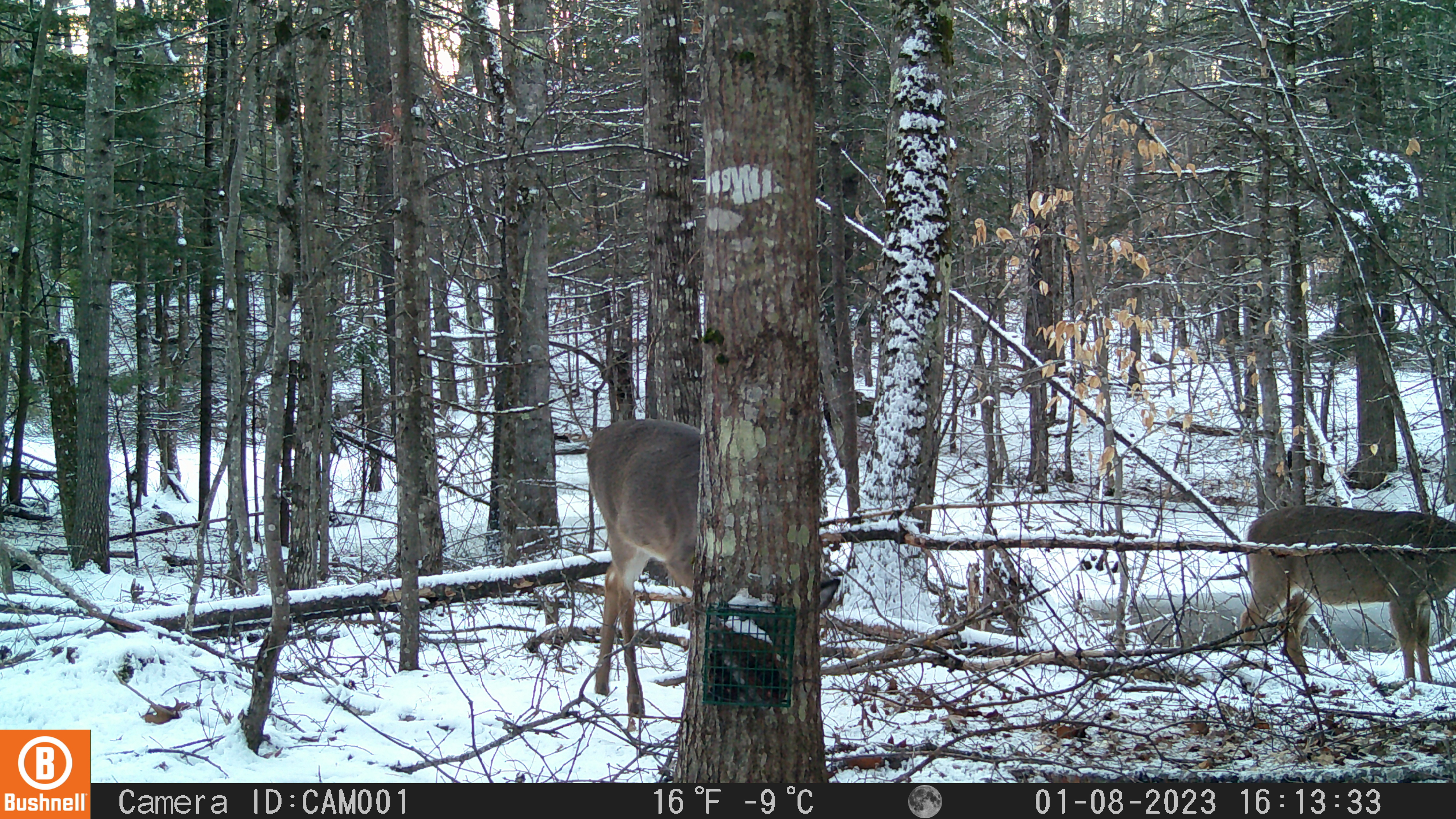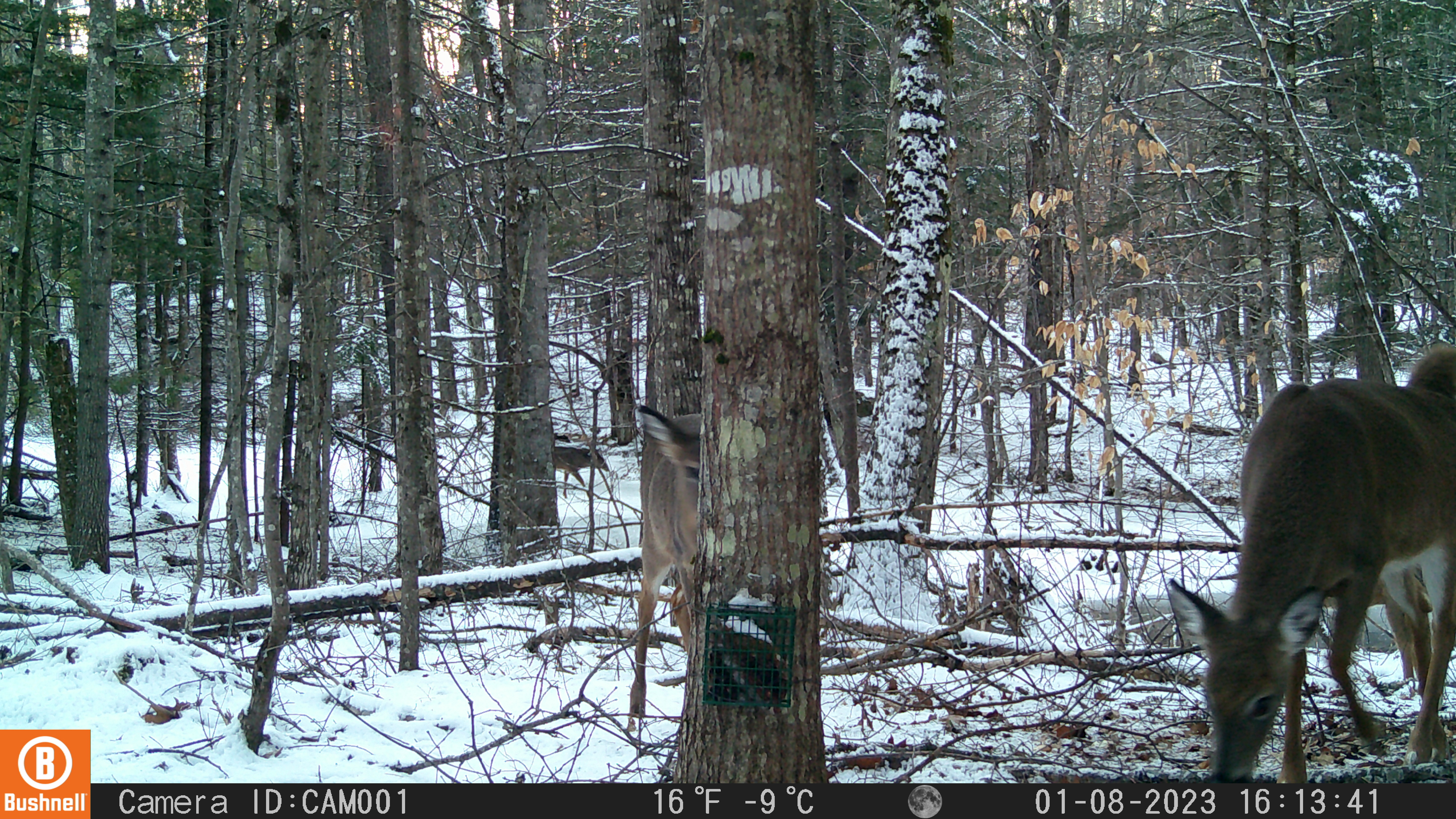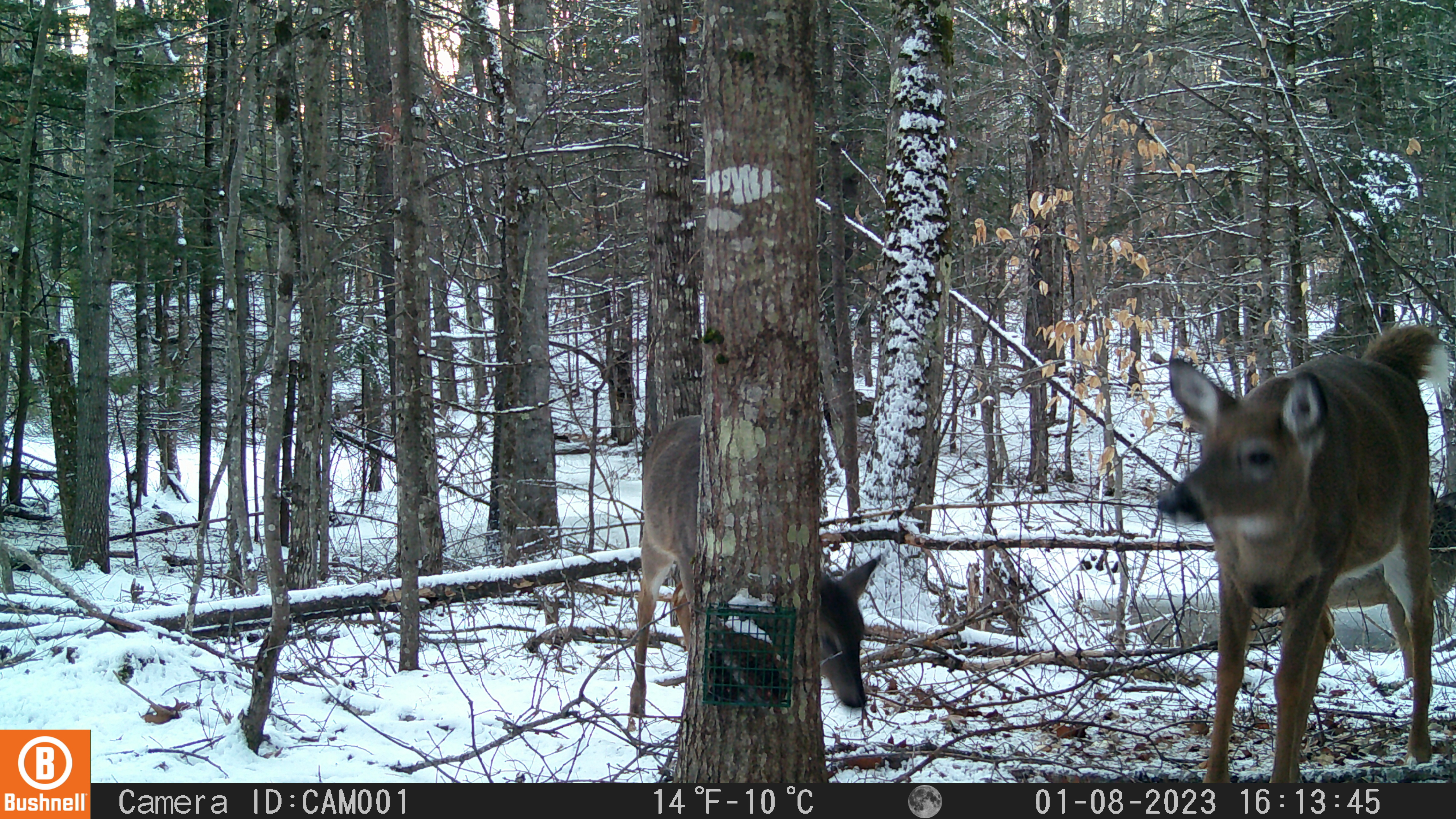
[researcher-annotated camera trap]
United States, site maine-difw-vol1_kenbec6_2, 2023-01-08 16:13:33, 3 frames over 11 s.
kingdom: Animalia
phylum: Chordata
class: Mammalia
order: Artiodactyla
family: Cervidae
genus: Odocoileus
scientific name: Odocoileus virginianus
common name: white-tailed deer